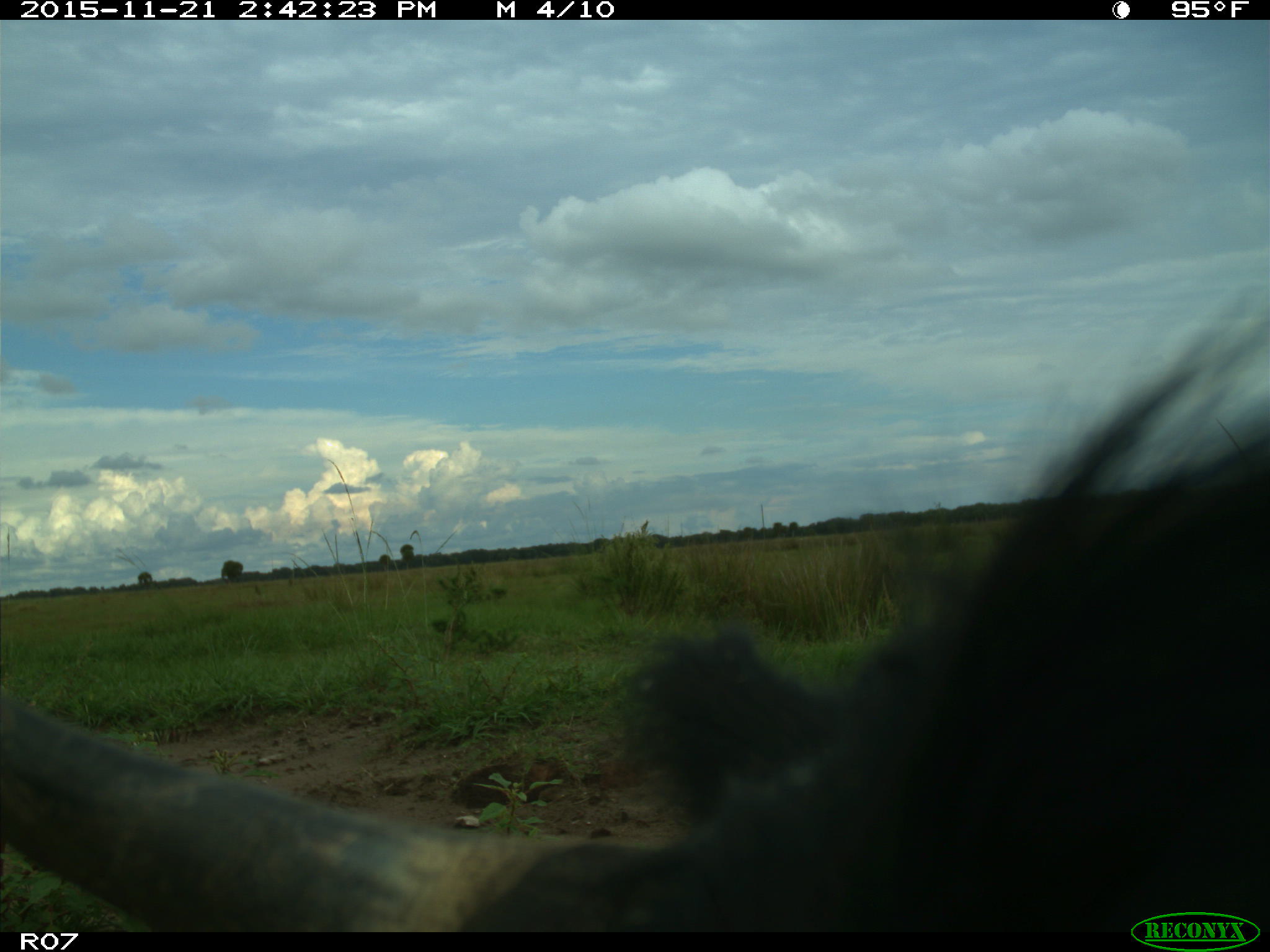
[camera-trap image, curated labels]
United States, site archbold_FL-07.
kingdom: Animalia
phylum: Chordata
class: Mammalia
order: Artiodactyla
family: Bovidae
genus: Bos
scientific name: Bos taurus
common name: domestic cow